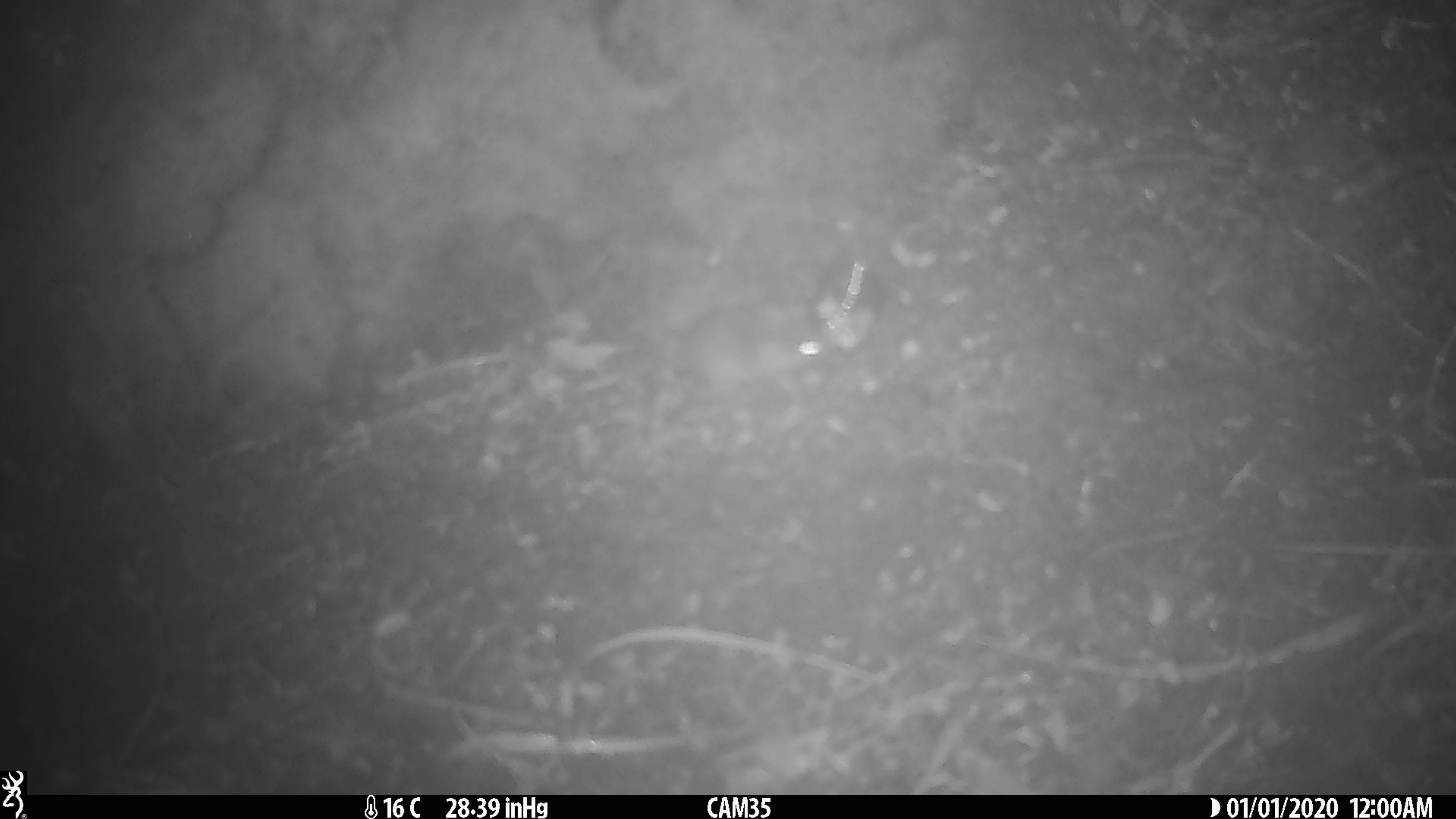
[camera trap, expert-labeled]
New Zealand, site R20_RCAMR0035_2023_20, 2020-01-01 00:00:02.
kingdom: Animalia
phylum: Chordata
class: Mammalia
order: Rodentia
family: Muridae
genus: Mus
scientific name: Mus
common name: mouse